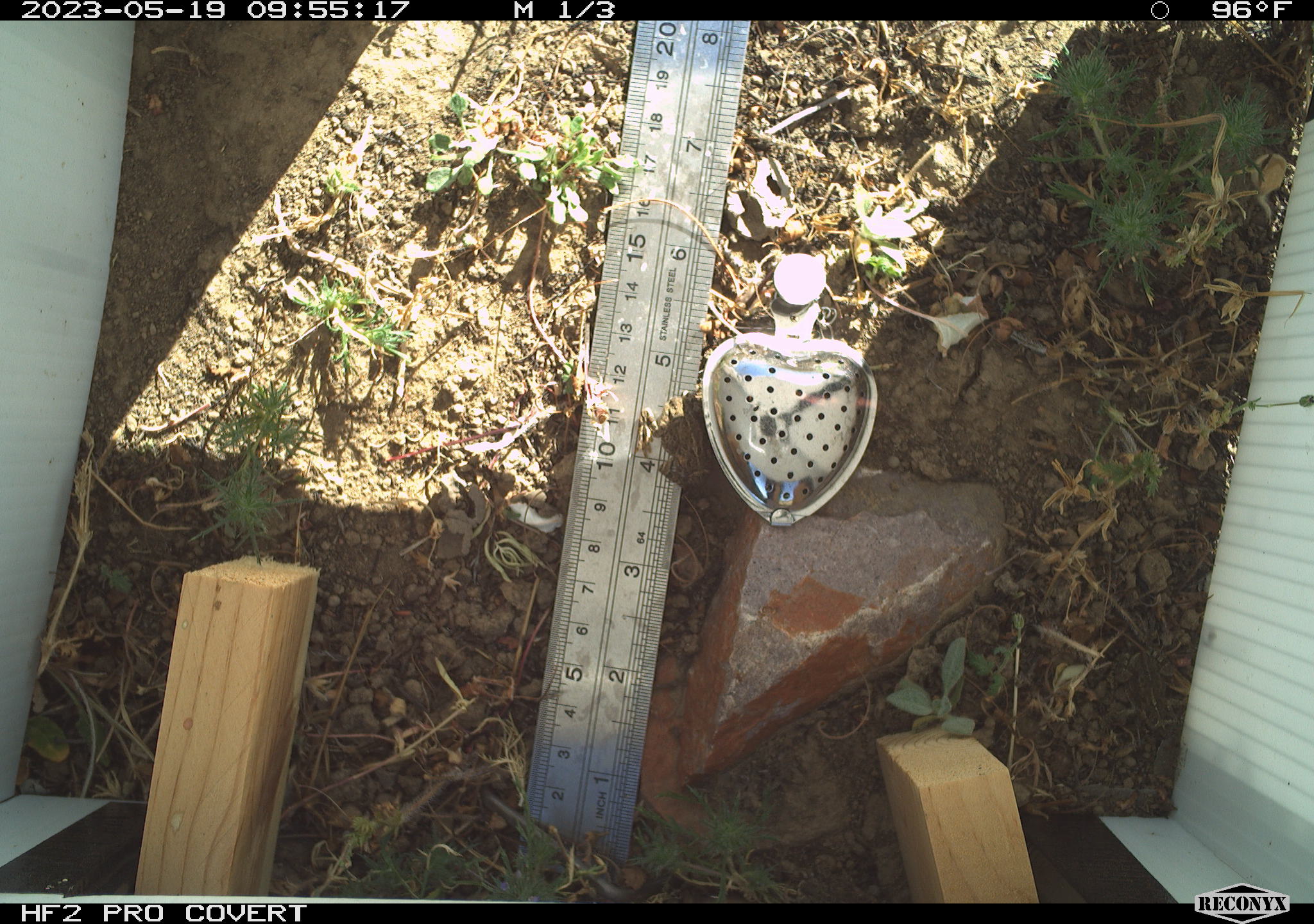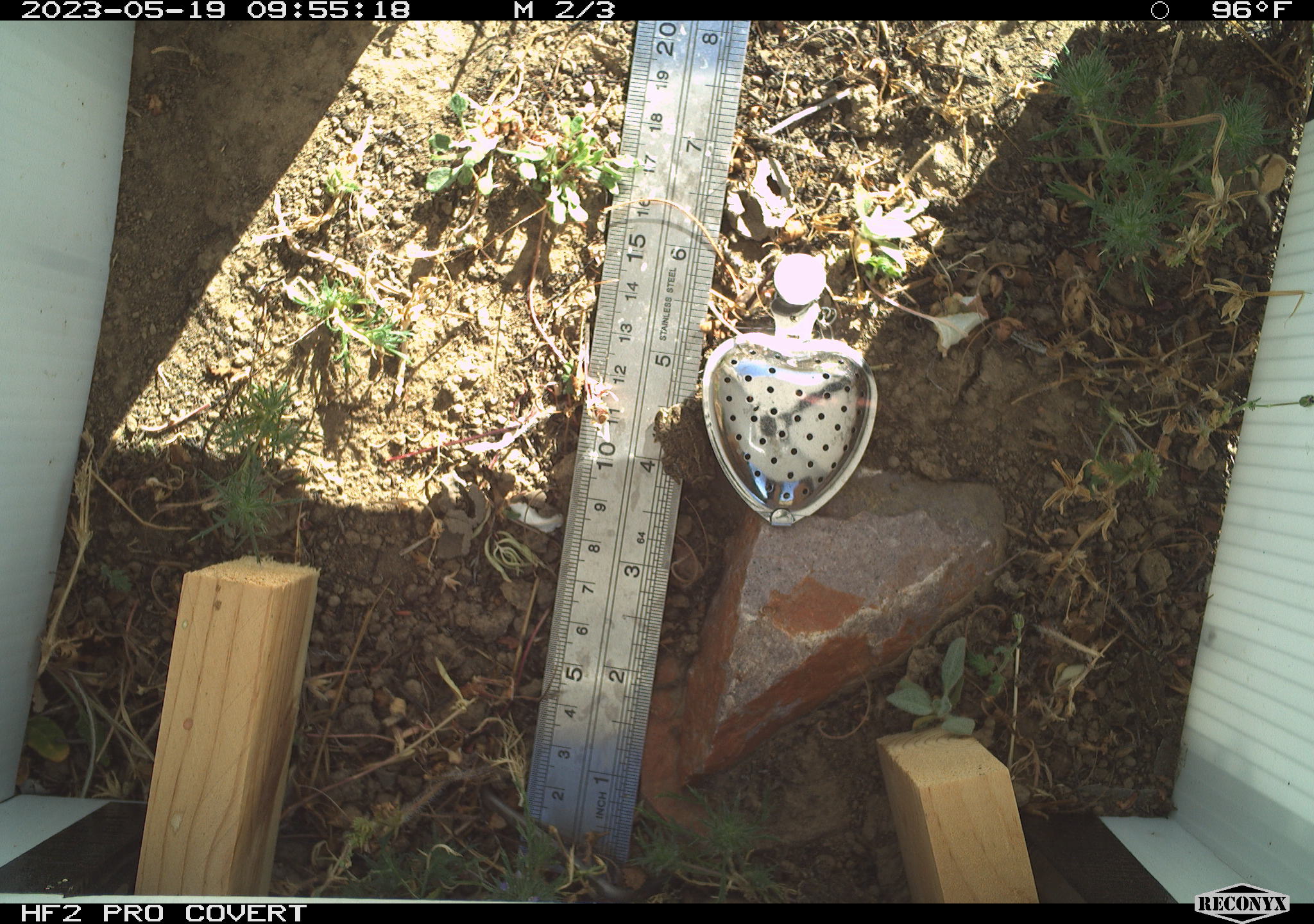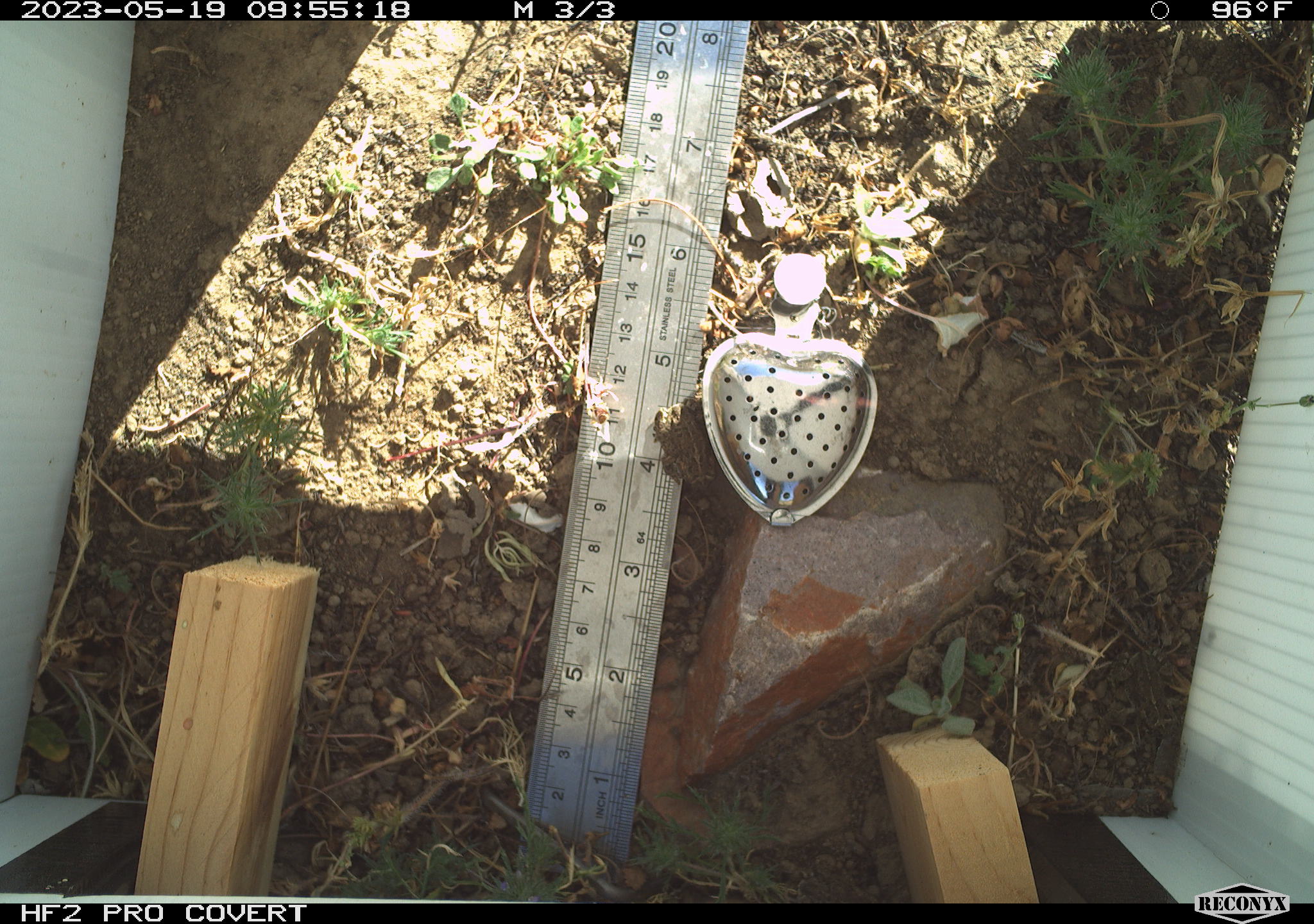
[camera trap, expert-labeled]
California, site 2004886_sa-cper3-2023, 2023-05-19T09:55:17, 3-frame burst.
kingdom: Animalia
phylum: Chordata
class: Amphibia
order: Anura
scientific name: Anura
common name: frogs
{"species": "frogs (Anura)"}